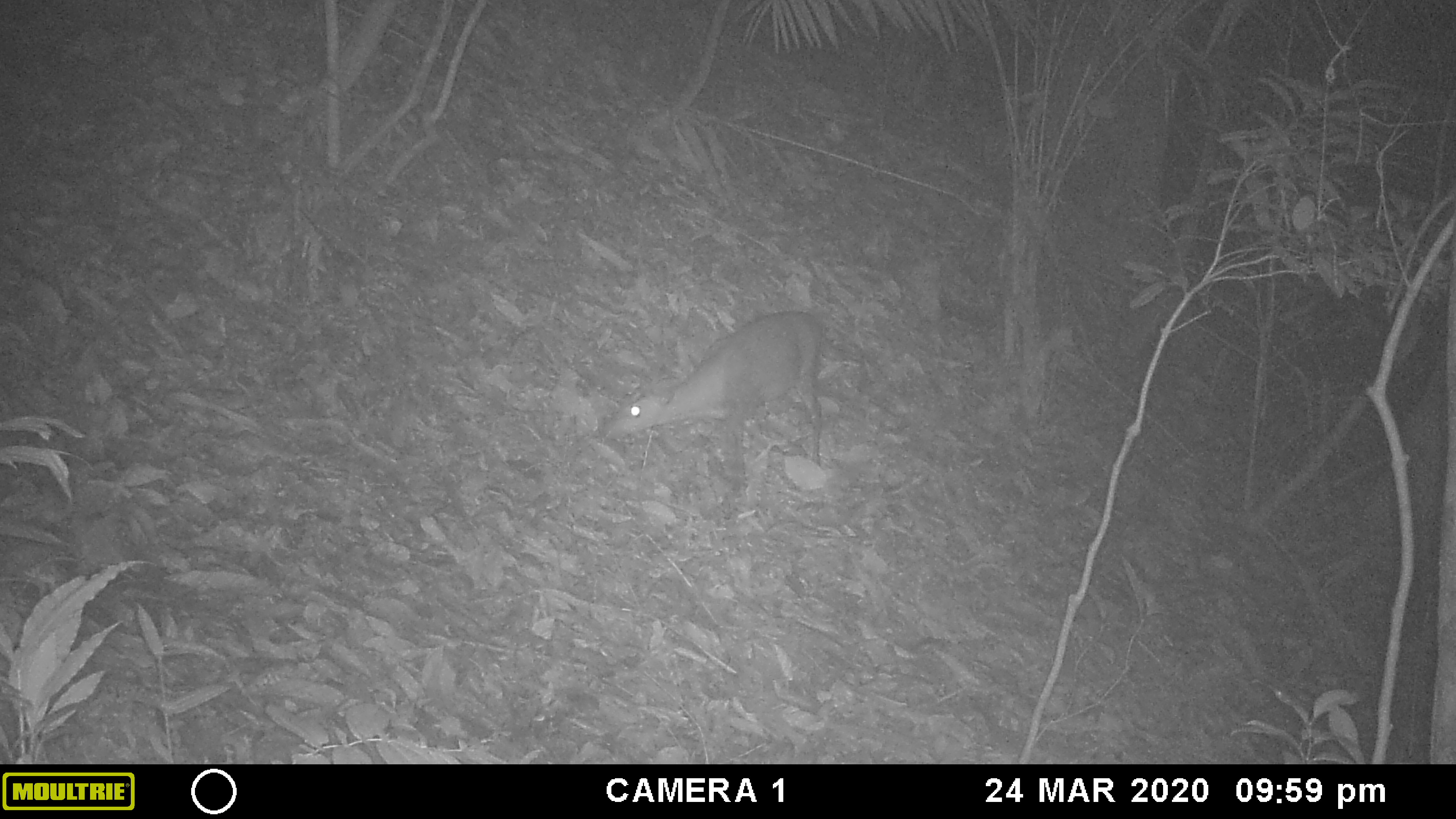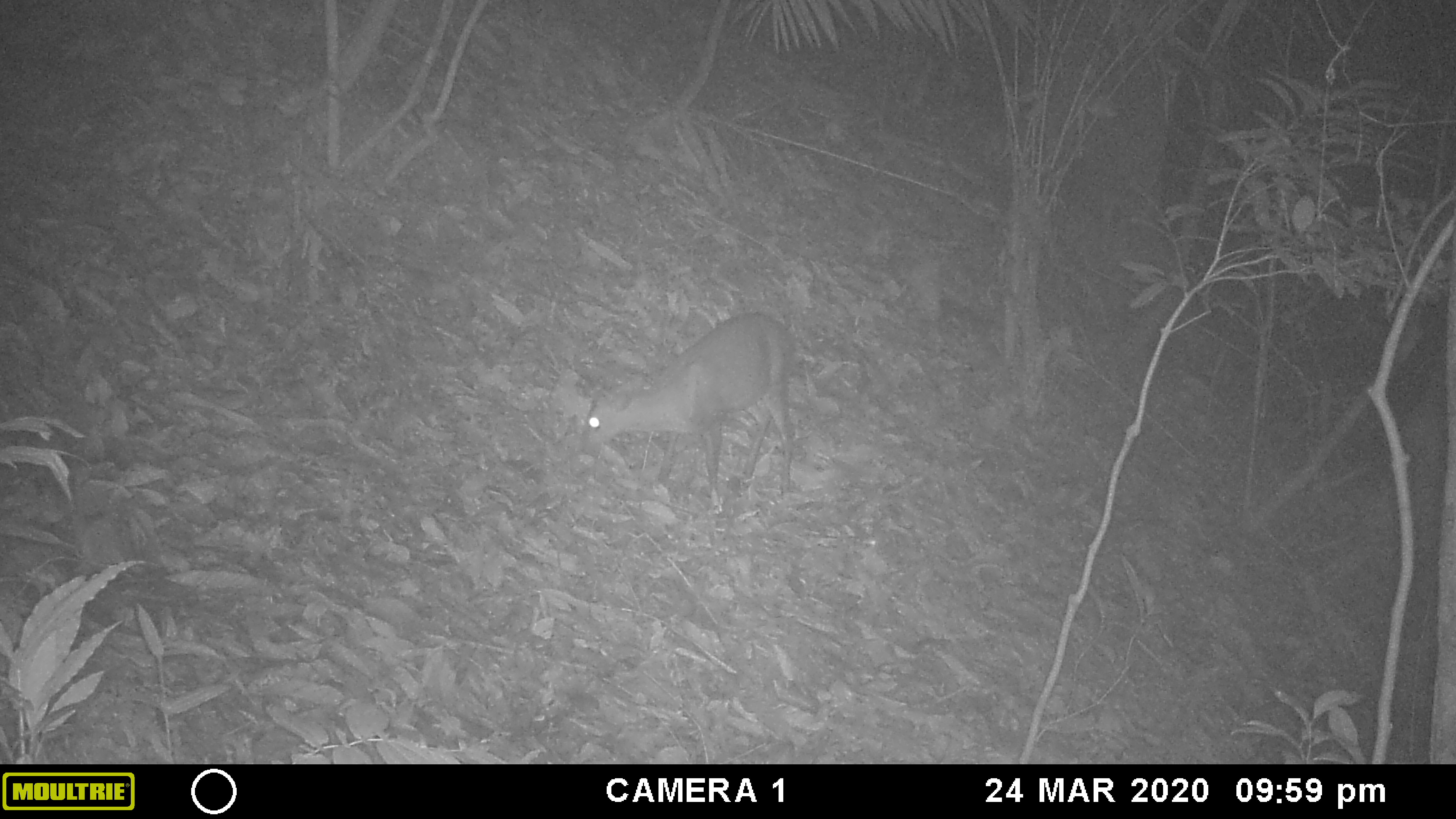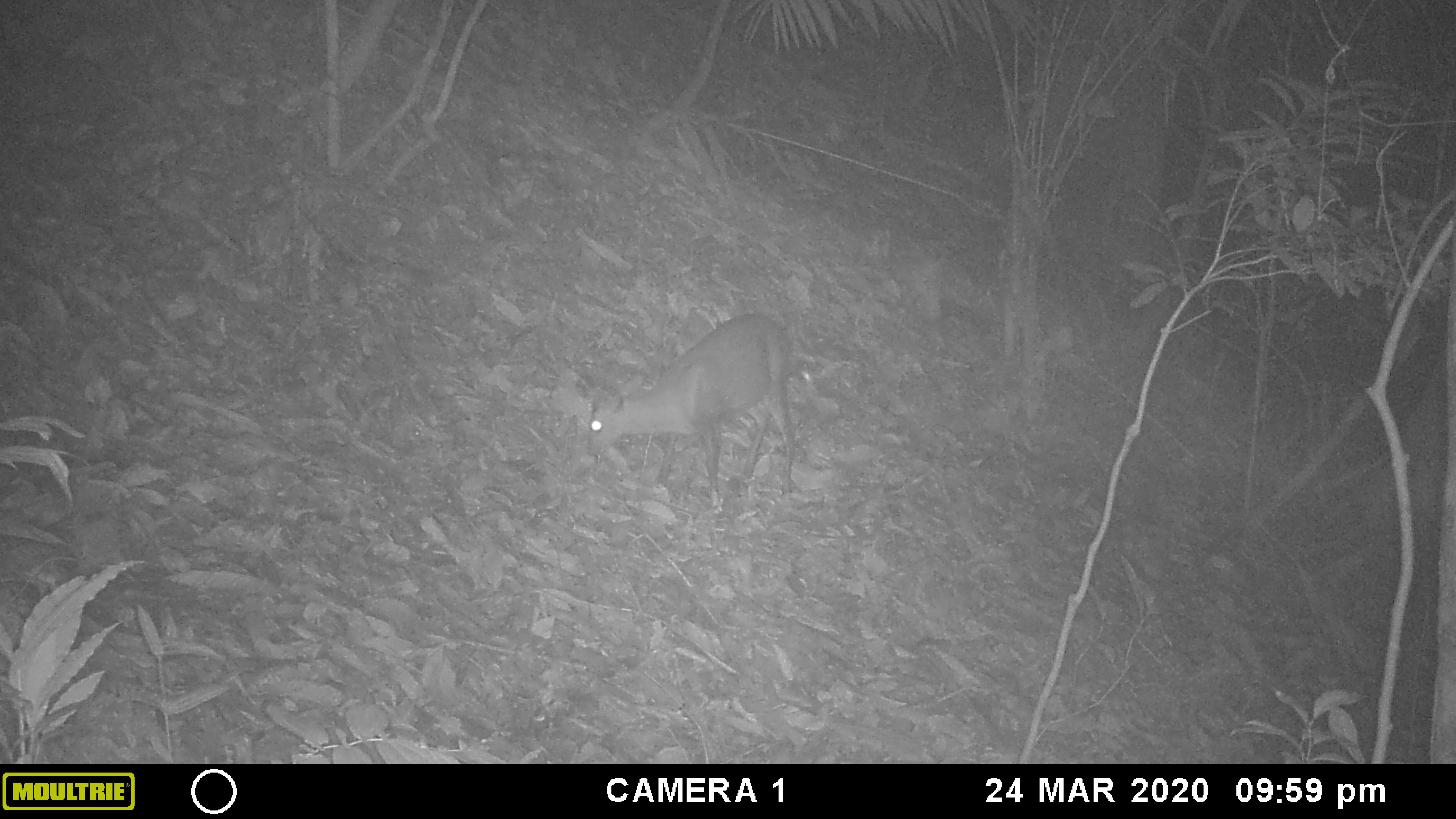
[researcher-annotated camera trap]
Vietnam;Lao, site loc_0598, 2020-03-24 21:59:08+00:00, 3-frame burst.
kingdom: Animalia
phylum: Chordata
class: Mammalia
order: Artiodactyla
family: Cervidae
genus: Muntiacus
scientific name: Muntiacus rooseveltorum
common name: roosevelt's muntjac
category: roosevelts muntjac group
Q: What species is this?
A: Roosevelts muntjac group (roosevelt's muntjac) (Muntiacus rooseveltorum).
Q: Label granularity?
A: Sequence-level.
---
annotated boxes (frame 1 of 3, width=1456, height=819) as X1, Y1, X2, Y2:
roosevelts muntjac group: 606, 310, 822, 490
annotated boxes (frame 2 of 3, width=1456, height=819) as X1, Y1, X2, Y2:
roosevelts muntjac group: 580, 311, 795, 492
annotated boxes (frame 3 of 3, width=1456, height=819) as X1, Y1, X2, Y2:
roosevelts muntjac group: 586, 313, 800, 508